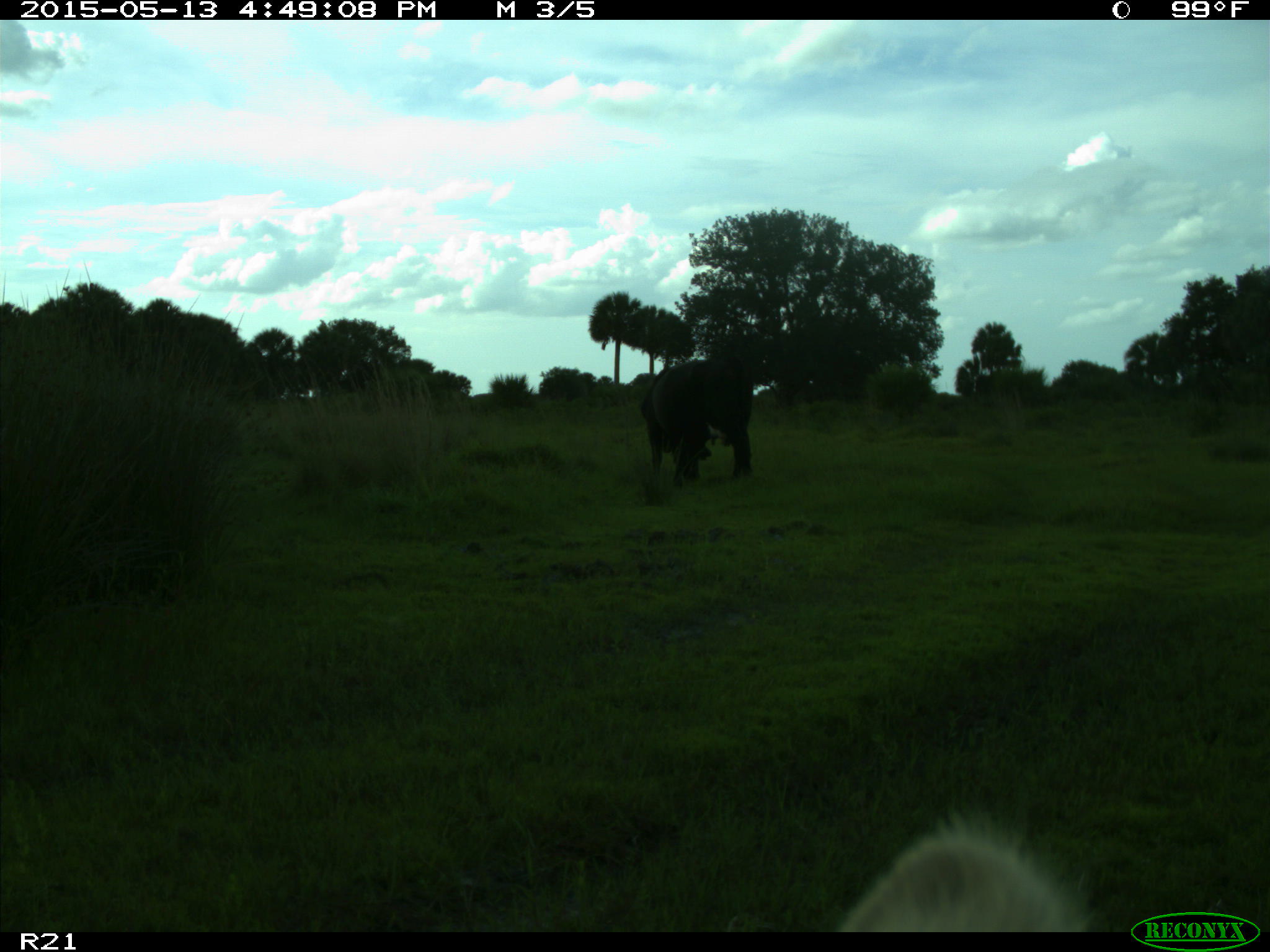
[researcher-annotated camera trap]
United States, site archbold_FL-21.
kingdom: Animalia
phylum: Chordata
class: Mammalia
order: Artiodactyla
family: Bovidae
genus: Bos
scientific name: Bos taurus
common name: domestic cow